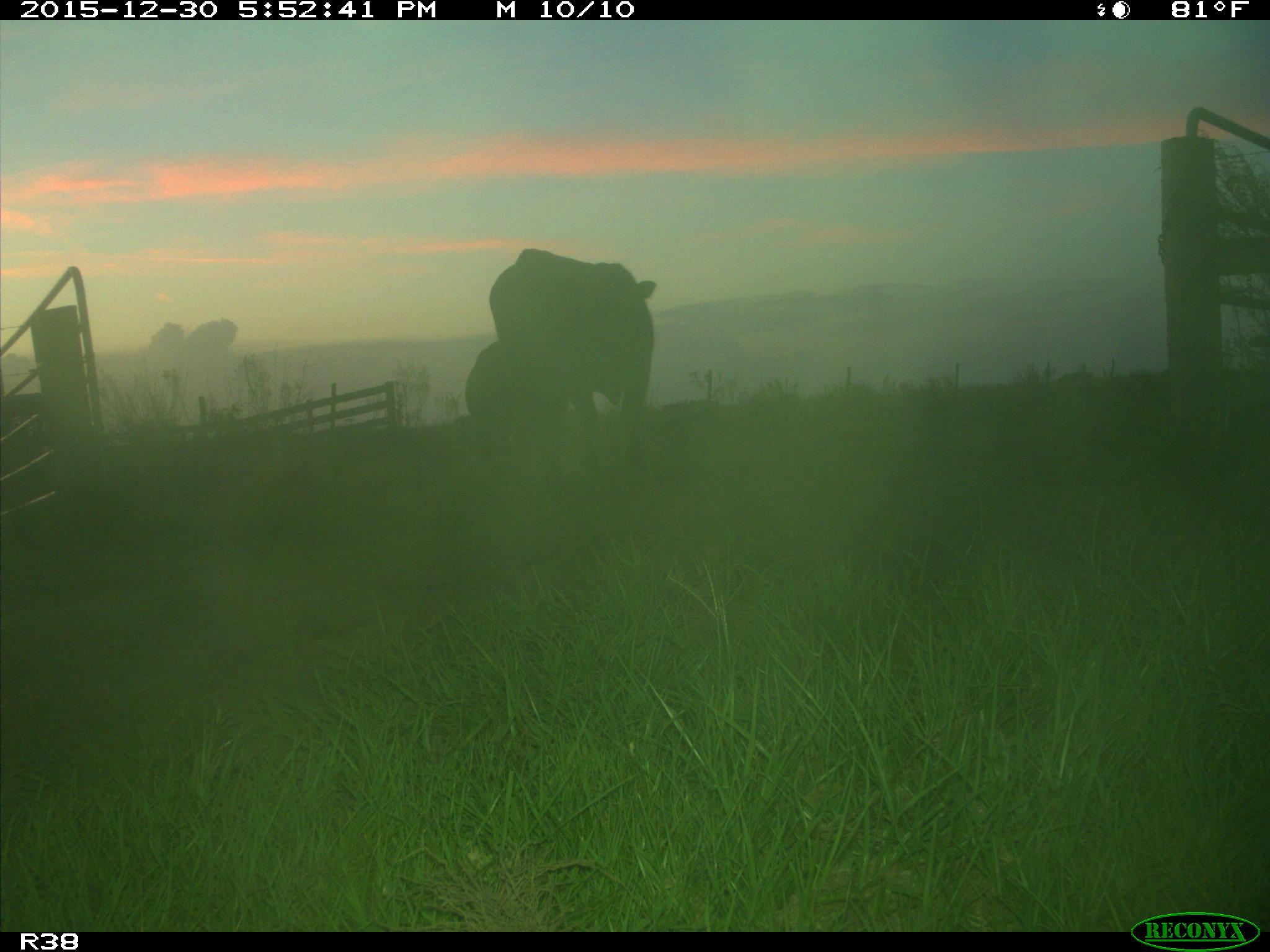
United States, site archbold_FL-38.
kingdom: Animalia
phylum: Chordata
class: Mammalia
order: Artiodactyla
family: Bovidae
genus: Bos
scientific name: Bos taurus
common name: domestic cow